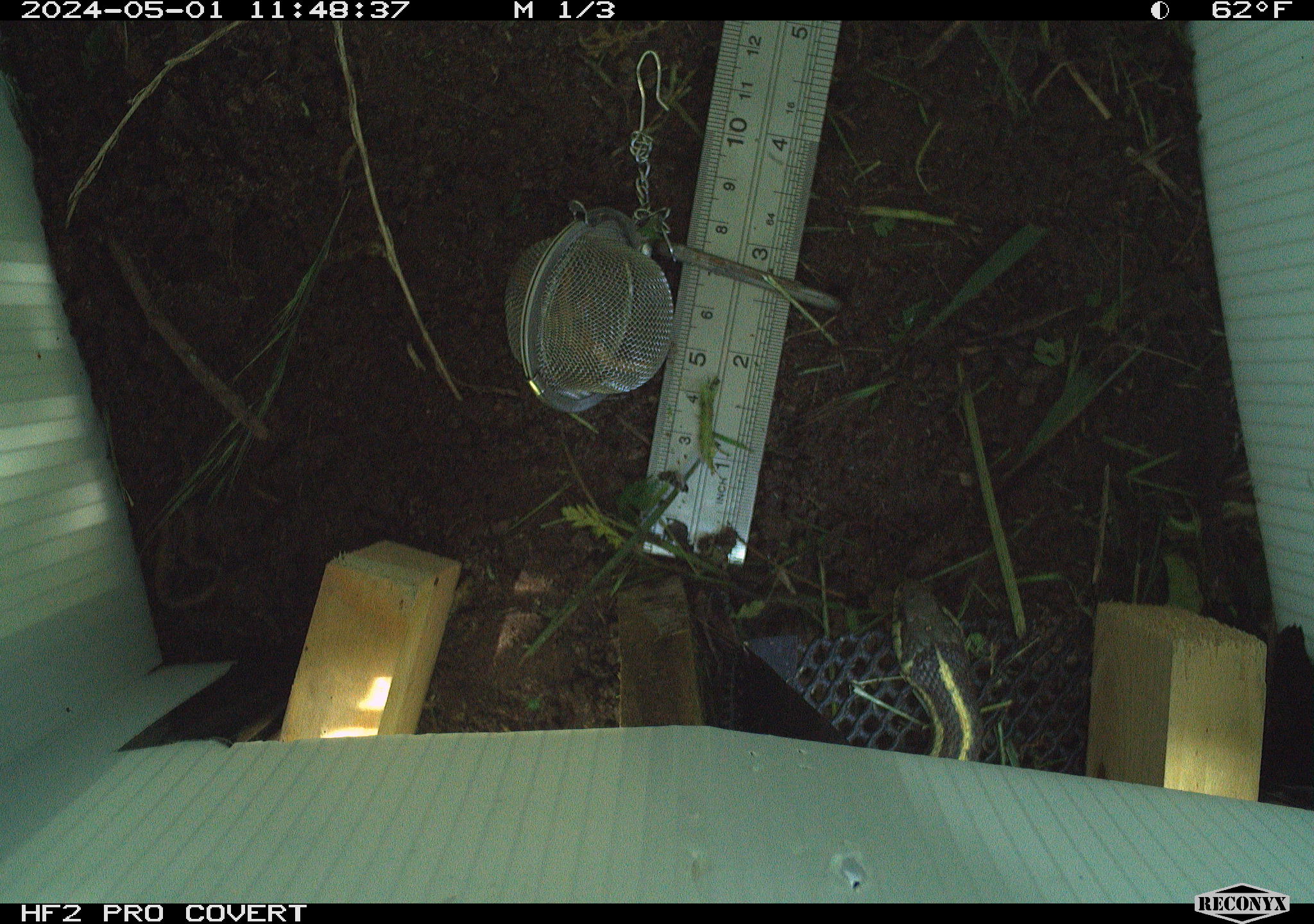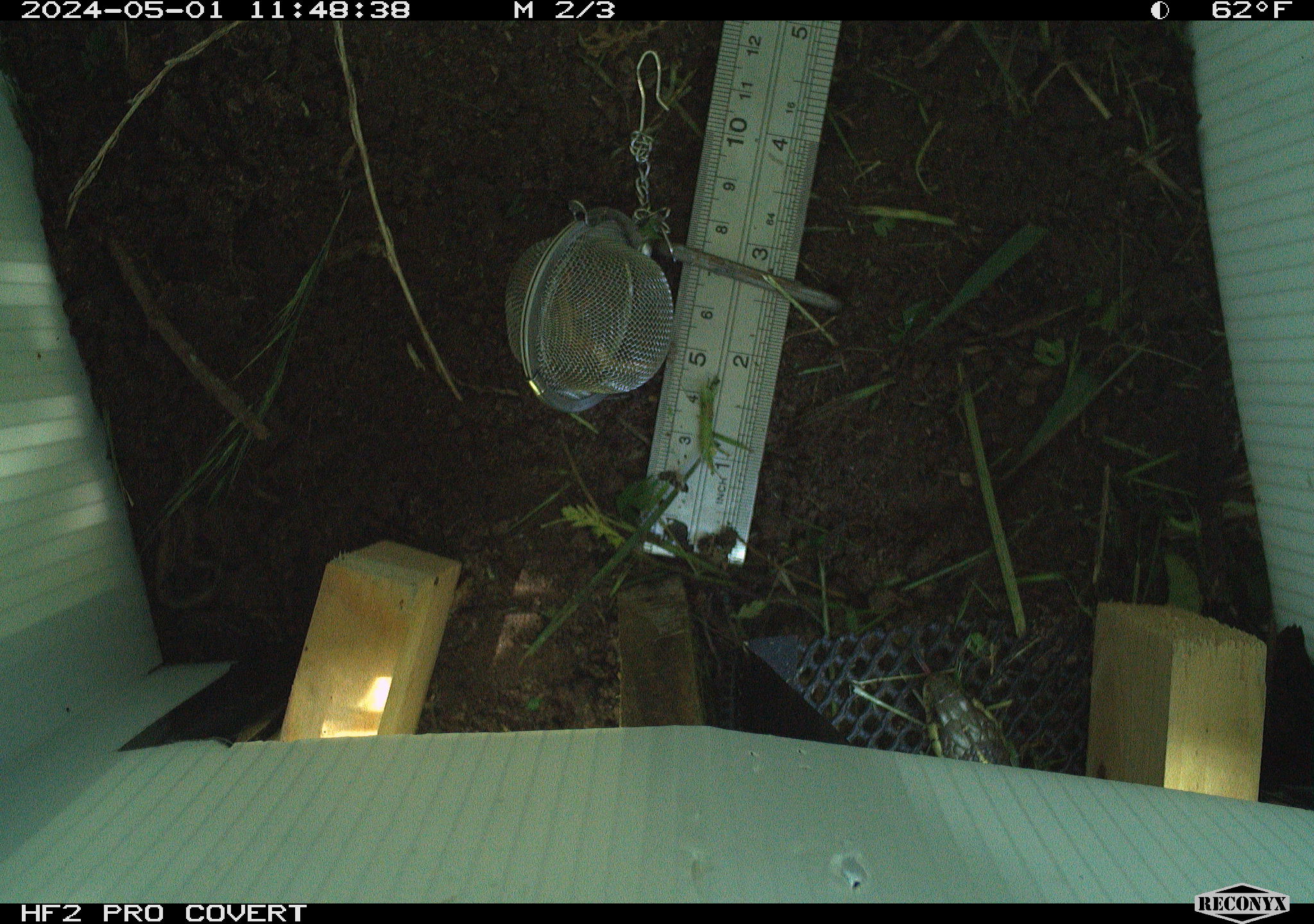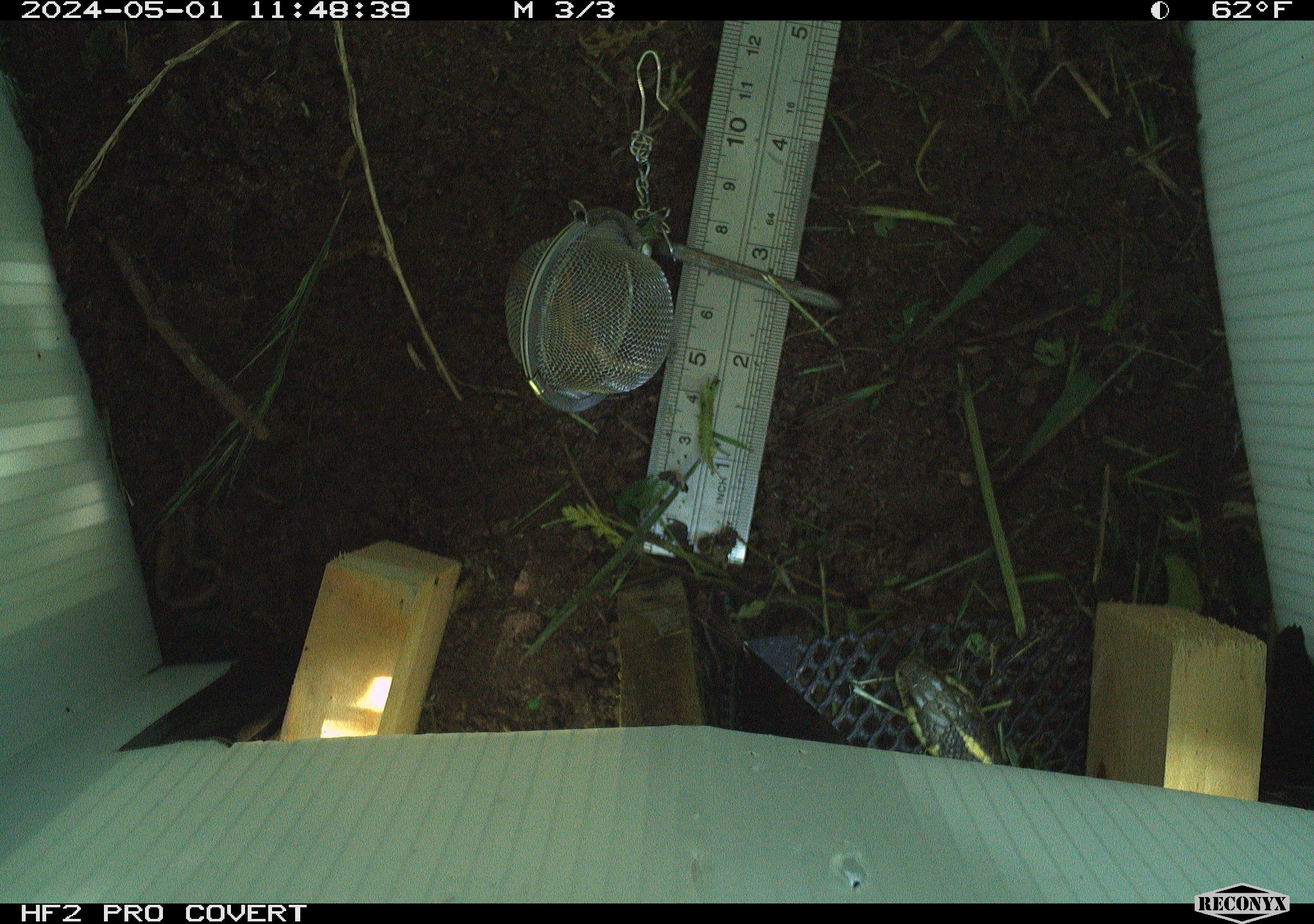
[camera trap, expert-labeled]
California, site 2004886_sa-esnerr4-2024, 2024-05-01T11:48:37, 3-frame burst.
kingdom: Animalia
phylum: Chordata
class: Reptilia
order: Squamata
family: Colubridae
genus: Thamnophis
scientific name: Thamnophis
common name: american gartersnakes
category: thamnophis species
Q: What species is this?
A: Thamnophis species (american gartersnakes) (Thamnophis).